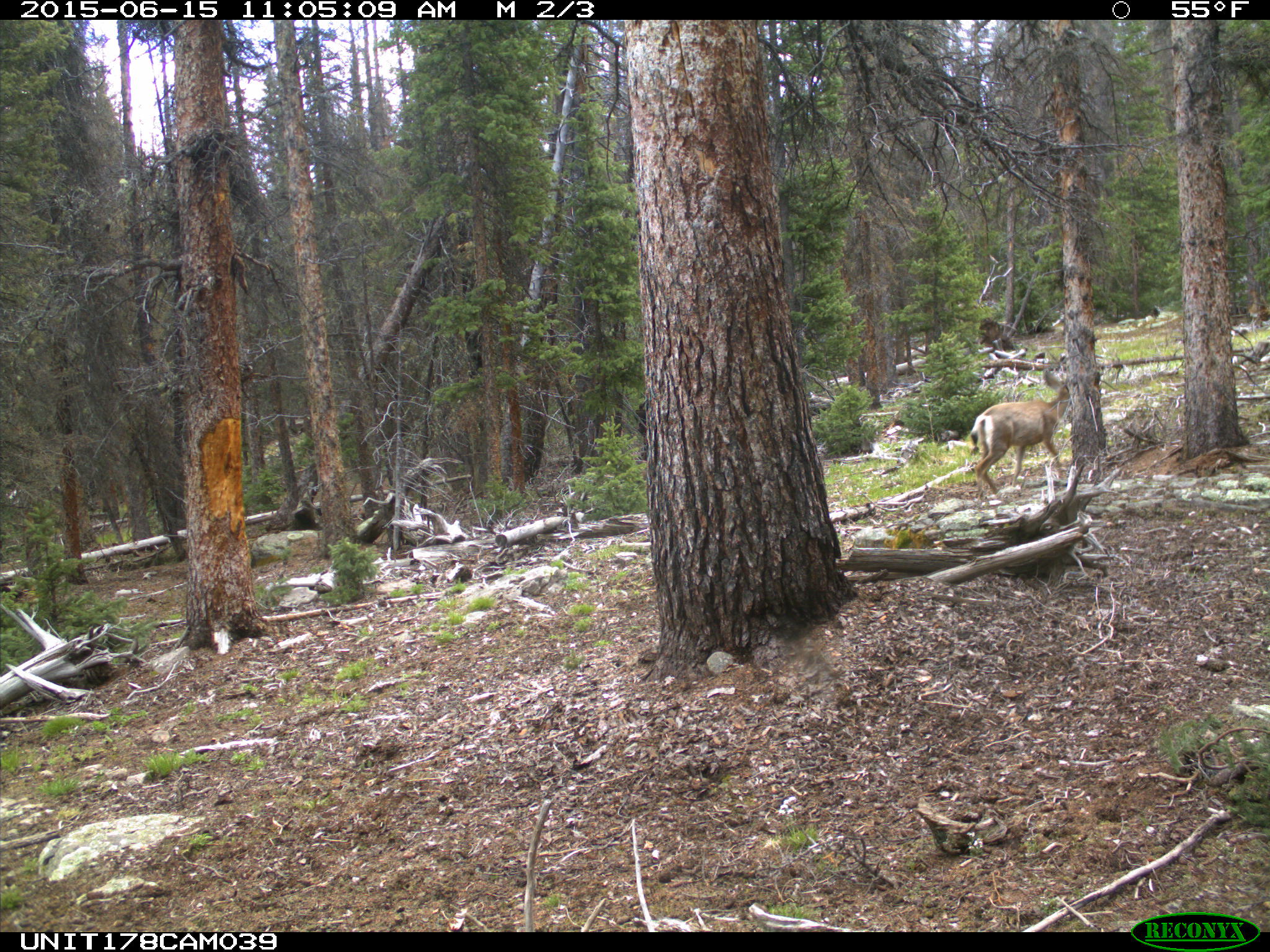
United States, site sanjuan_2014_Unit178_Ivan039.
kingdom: Animalia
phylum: Chordata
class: Mammalia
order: Artiodactyla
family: Cervidae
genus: Odocoileus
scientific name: Odocoileus hemionus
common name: mule deer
Odocoileus hemionus (mule deer).